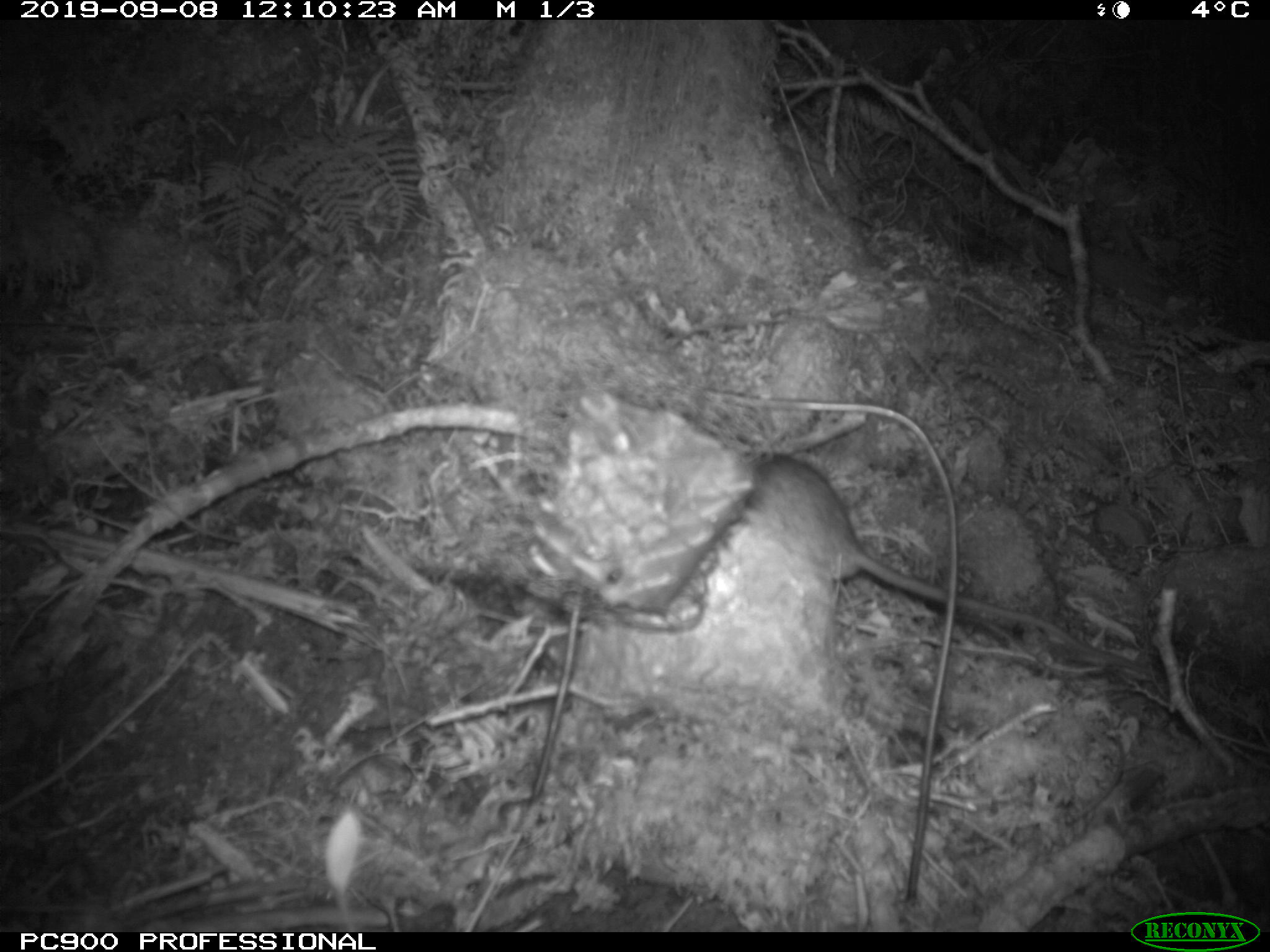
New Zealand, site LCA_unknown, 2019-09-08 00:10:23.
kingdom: Animalia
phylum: Chordata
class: Mammalia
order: Rodentia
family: Muridae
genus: Rattus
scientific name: Rattus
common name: rat